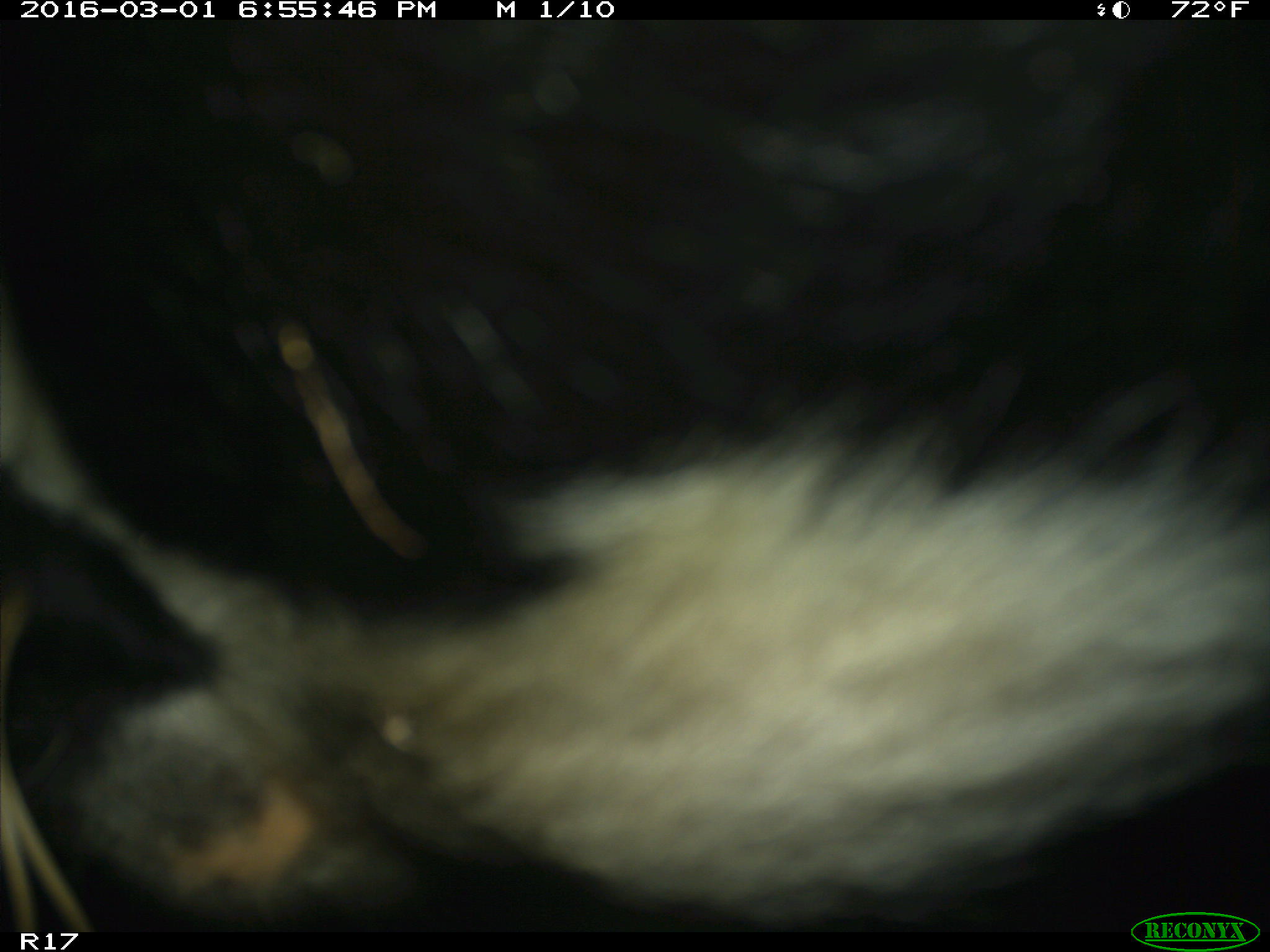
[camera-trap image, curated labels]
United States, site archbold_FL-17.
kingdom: Animalia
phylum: Chordata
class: Mammalia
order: Artiodactyla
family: Bovidae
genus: Bos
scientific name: Bos taurus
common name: domestic cow